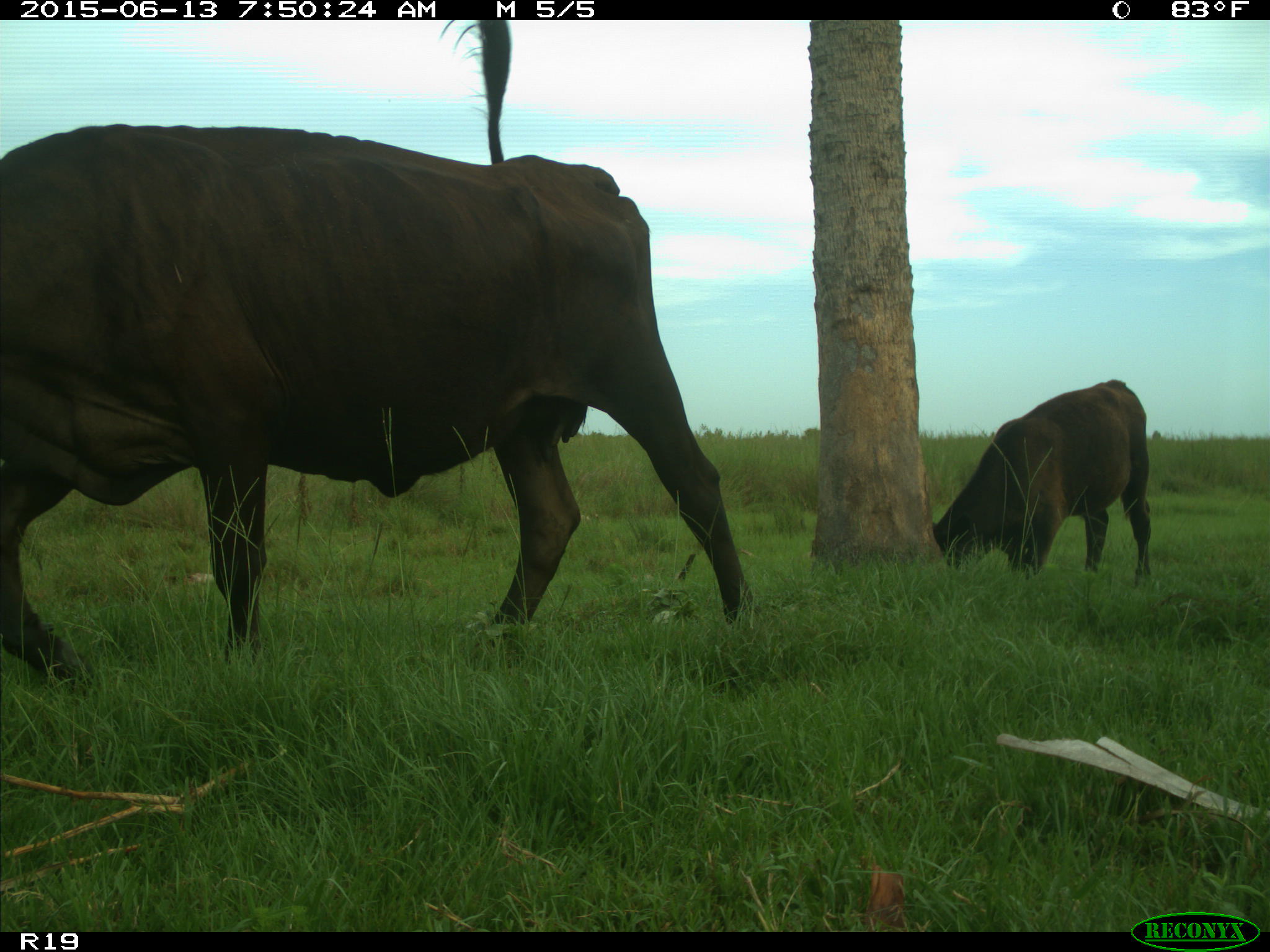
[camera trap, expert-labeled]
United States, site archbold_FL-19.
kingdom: Animalia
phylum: Chordata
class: Mammalia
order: Artiodactyla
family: Bovidae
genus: Bos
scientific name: Bos taurus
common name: domestic cow